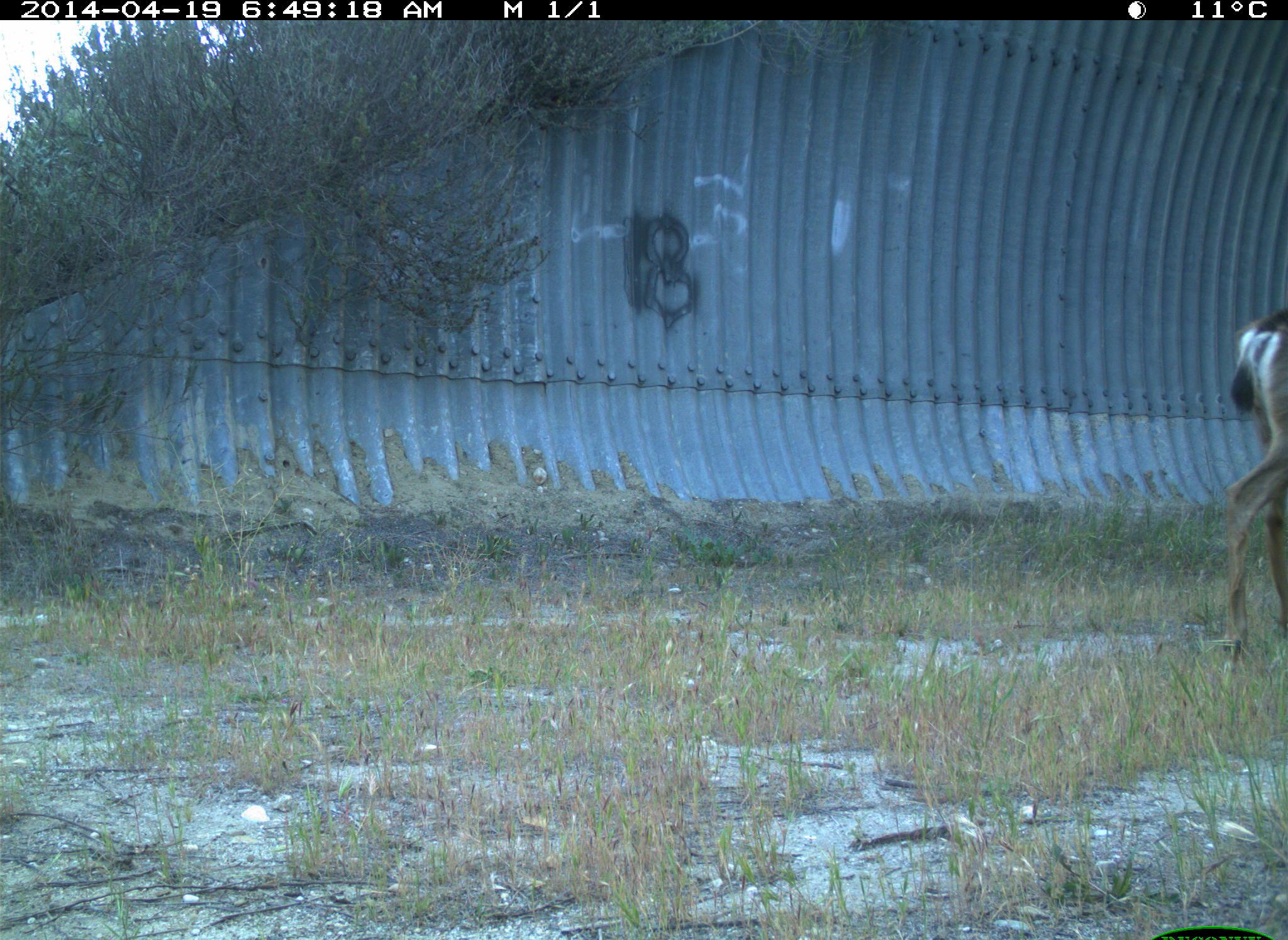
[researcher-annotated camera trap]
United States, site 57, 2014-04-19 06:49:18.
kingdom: Animalia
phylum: Chordata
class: Mammalia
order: Artiodactyla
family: Cervidae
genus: Odocoileus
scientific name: Odocoileus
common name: deer